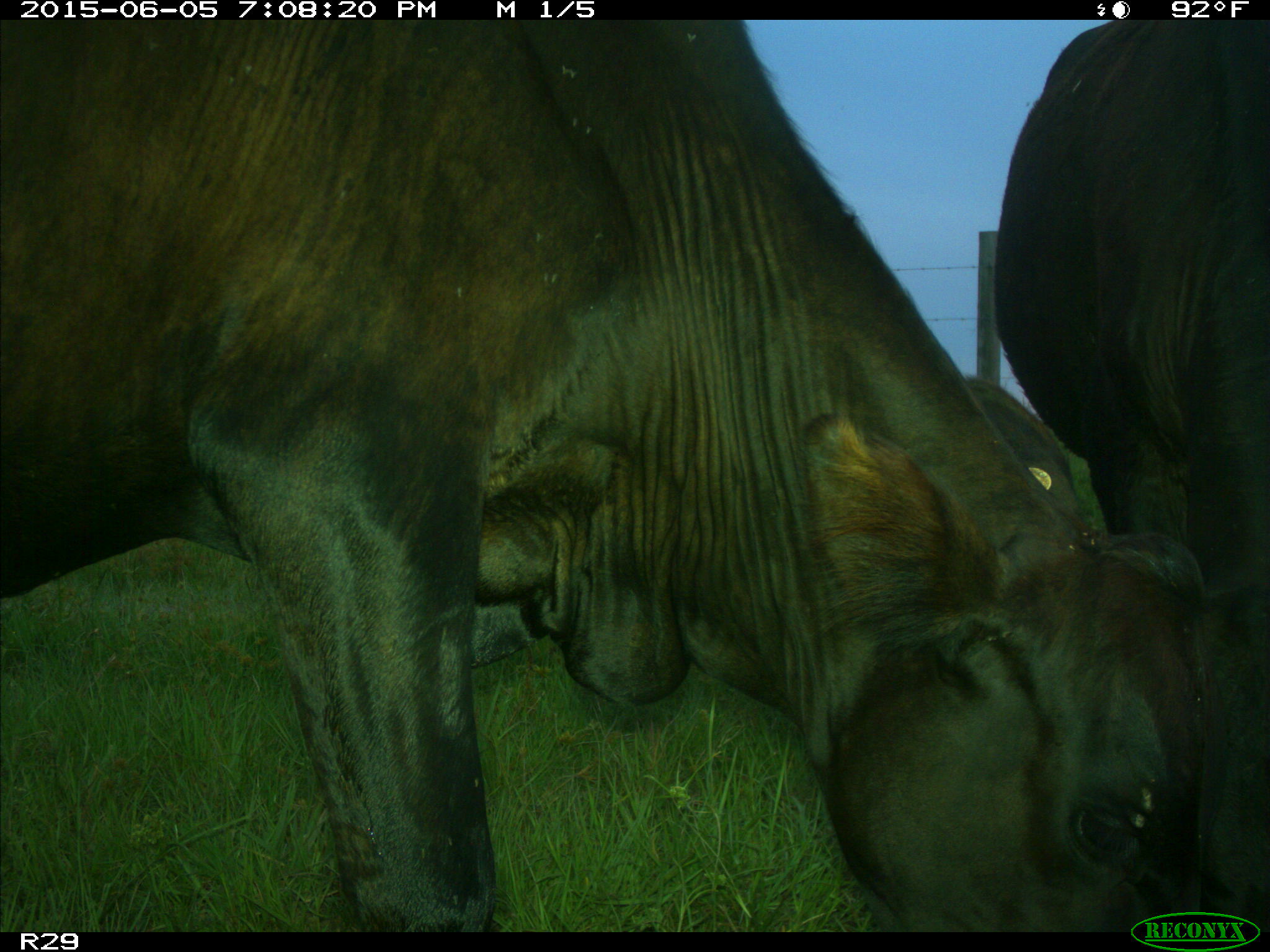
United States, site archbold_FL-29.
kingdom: Animalia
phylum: Chordata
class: Mammalia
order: Artiodactyla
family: Bovidae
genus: Bos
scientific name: Bos taurus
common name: domestic cow